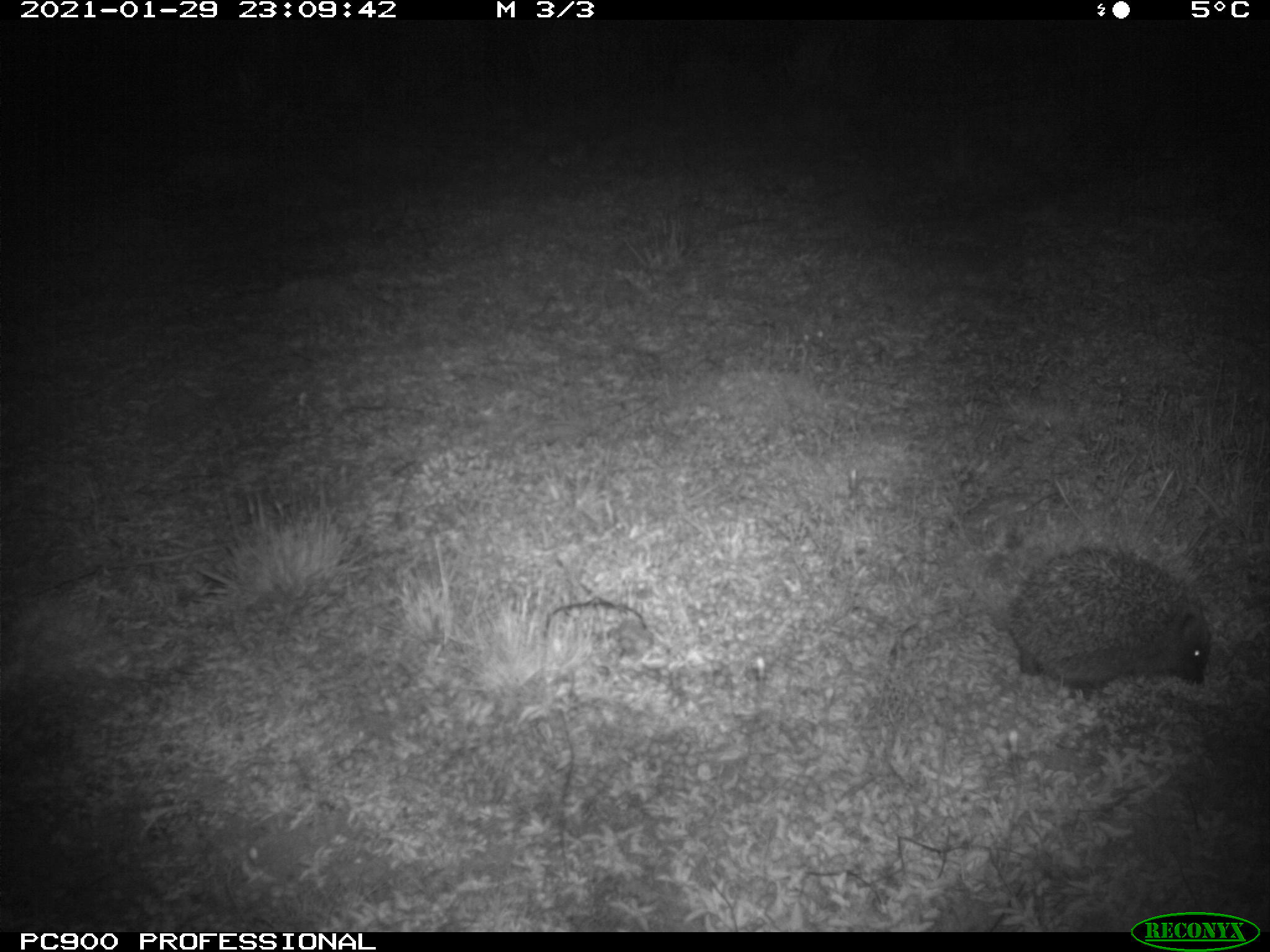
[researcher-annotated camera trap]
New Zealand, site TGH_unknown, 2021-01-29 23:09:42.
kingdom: Animalia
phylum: Chordata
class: Mammalia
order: Eulipotyphla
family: Erinaceidae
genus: Erinaceus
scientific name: Erinaceus europaeus europaeus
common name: european hedgehog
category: hedgehog